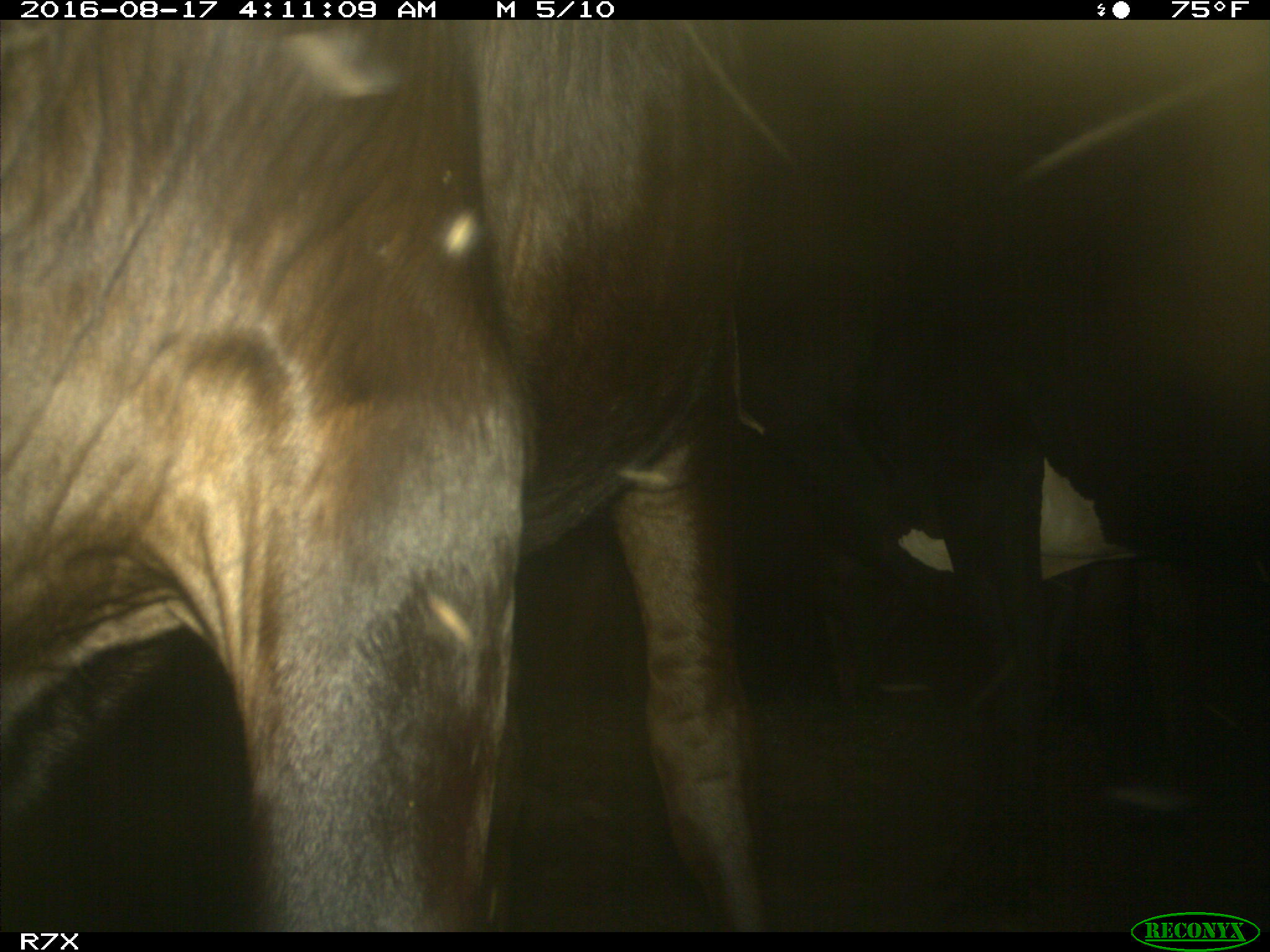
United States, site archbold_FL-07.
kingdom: Animalia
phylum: Chordata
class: Mammalia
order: Artiodactyla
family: Bovidae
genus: Bos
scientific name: Bos taurus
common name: domestic cow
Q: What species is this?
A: Bos taurus (domestic cow).